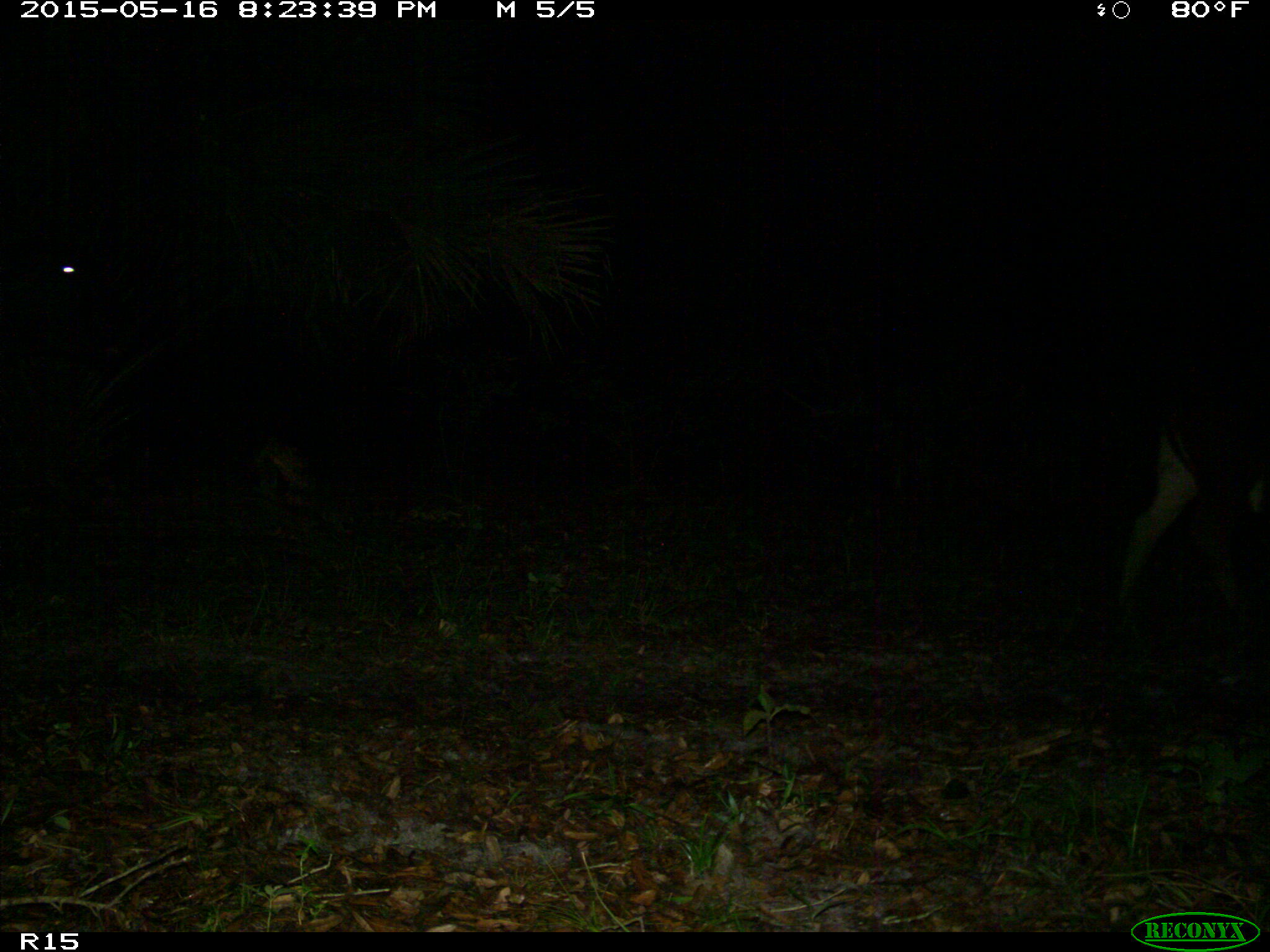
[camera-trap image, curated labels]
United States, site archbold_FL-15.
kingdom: Animalia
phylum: Chordata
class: Mammalia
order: Artiodactyla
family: Bovidae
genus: Bos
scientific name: Bos taurus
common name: domestic cow